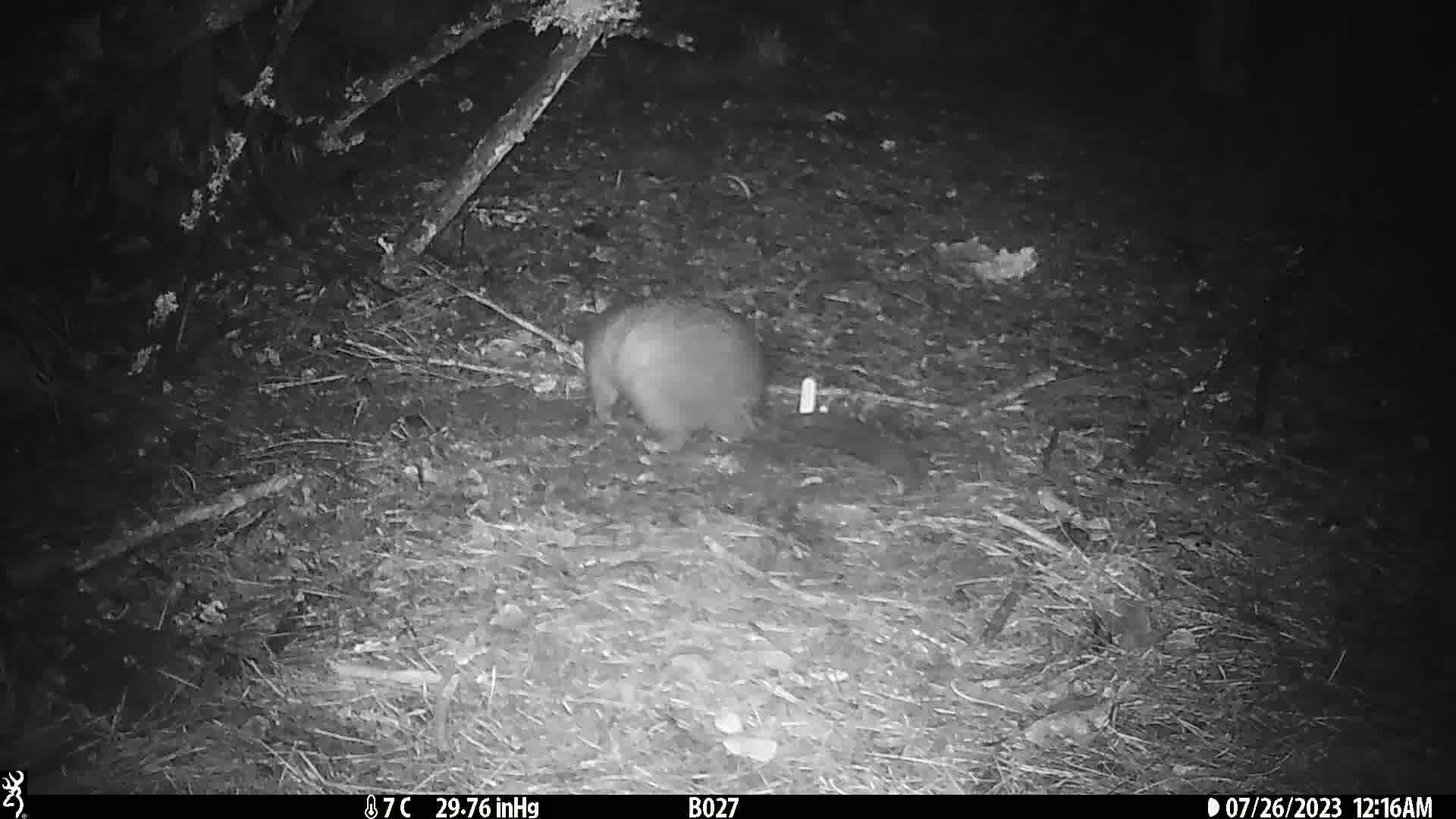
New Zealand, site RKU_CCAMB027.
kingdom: Animalia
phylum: Chordata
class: Mammalia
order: Diprotodontia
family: Phalangeridae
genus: Trichosurus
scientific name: Trichosurus vulpecula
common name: common brushtail possum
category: possum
Possum (common brushtail possum) (Trichosurus vulpecula).